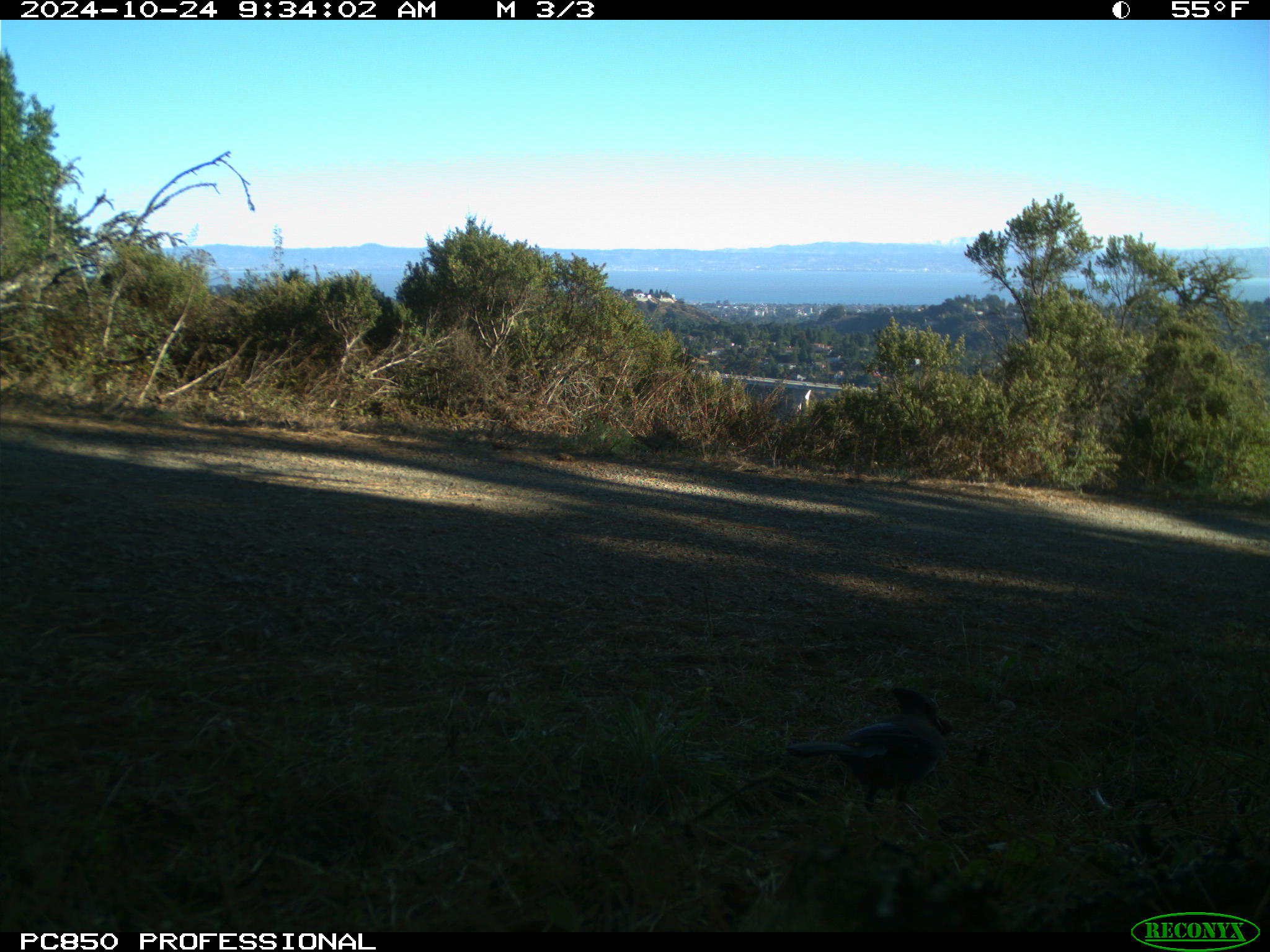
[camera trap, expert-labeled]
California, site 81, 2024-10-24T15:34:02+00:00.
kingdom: Animalia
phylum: Chordata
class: Aves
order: Passeriformes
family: Corvidae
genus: Cyanocitta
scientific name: Cyanocitta stelleri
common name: steller's jay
Steller's jay (Cyanocitta stelleri).